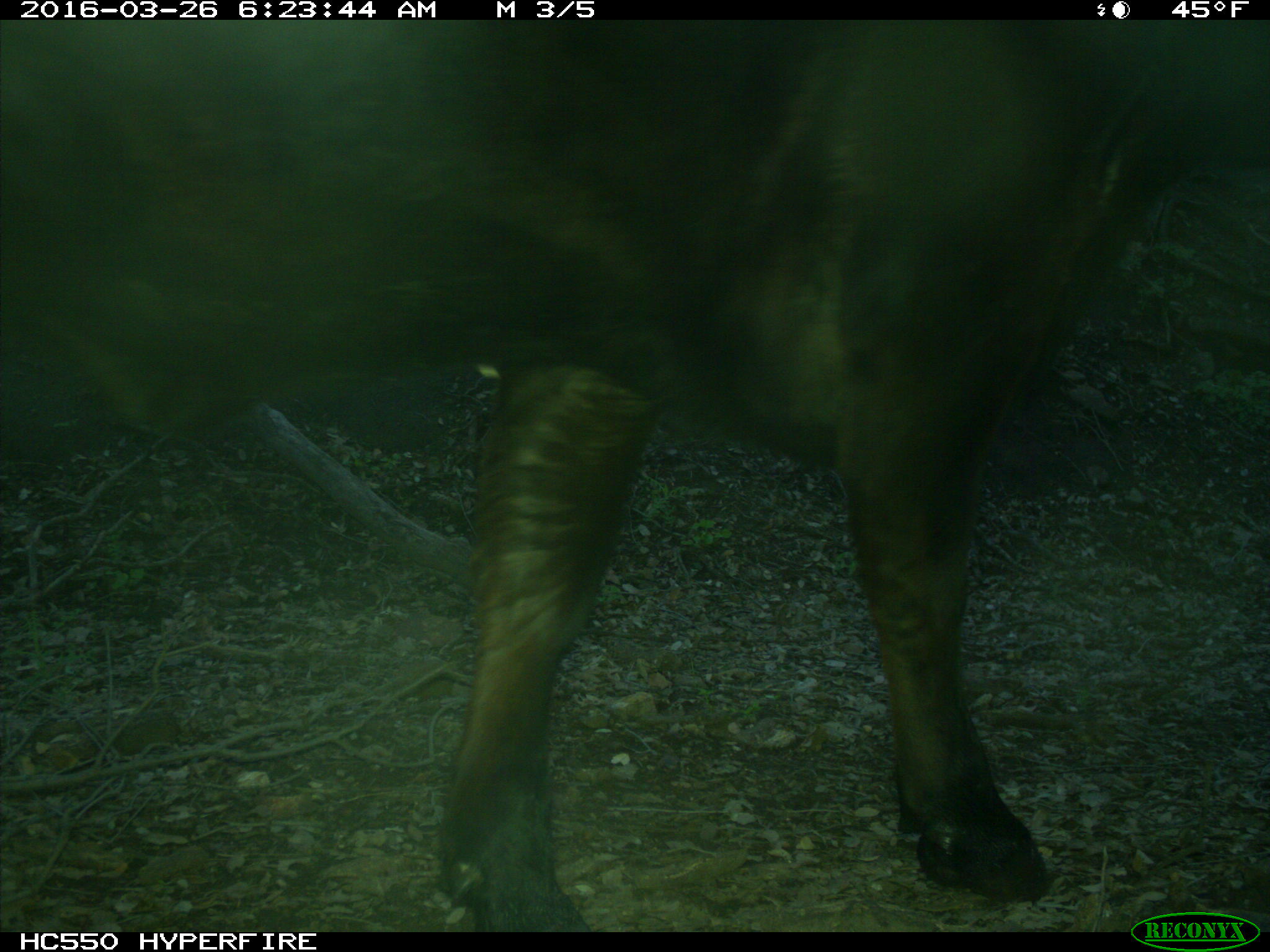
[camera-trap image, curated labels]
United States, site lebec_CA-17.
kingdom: Animalia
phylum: Chordata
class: Mammalia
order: Artiodactyla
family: Bovidae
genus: Bos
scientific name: Bos taurus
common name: domestic cow